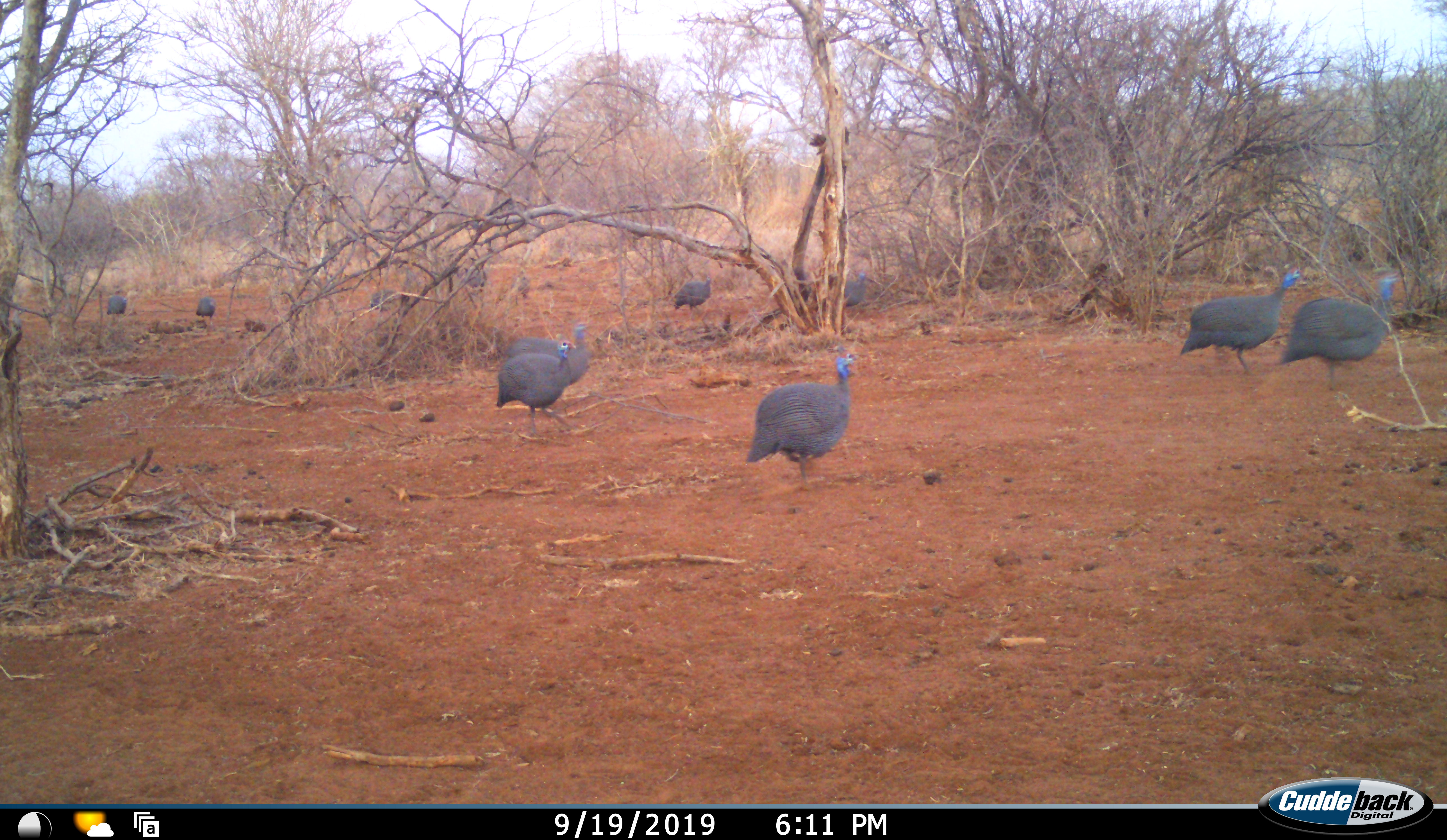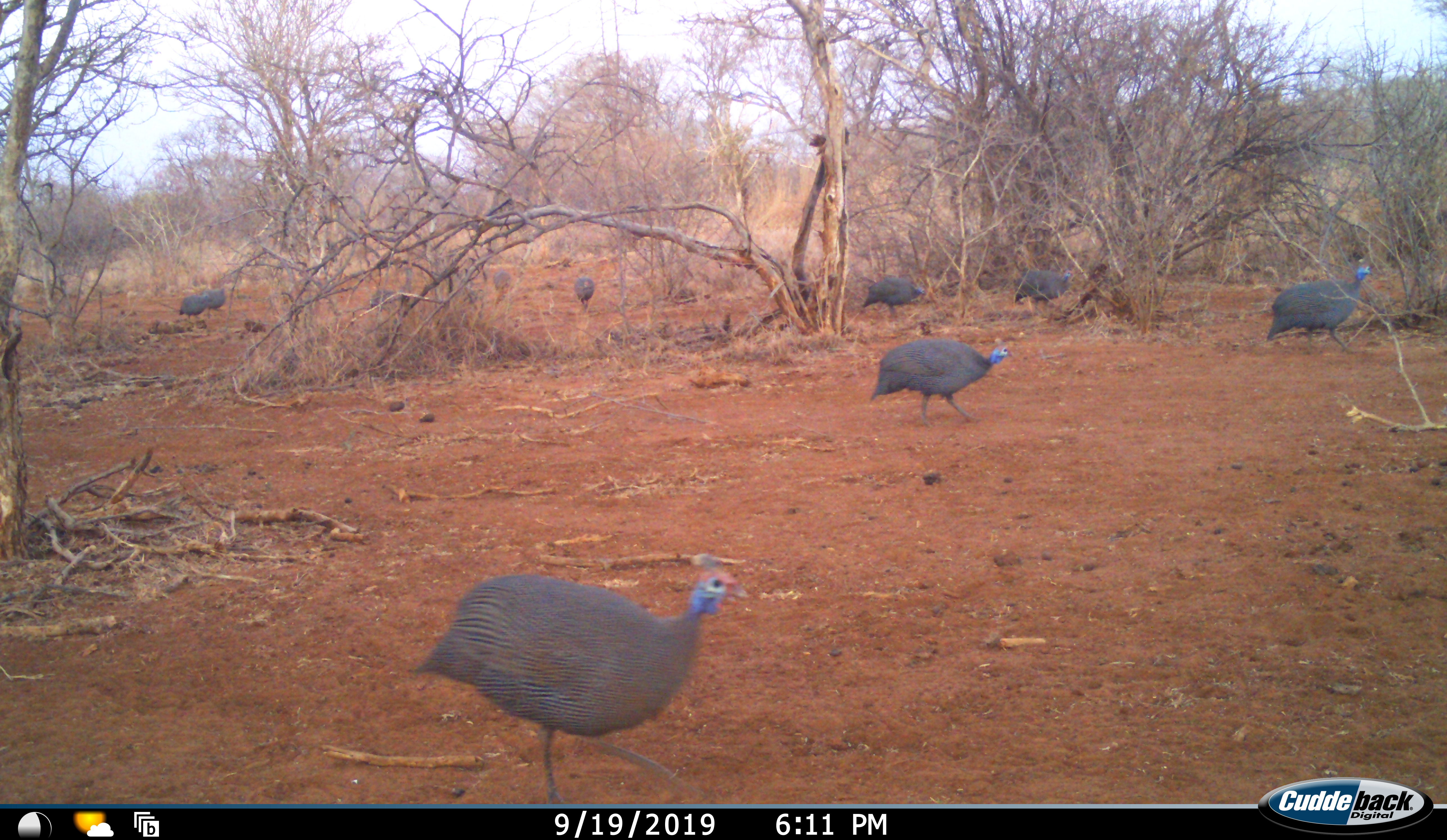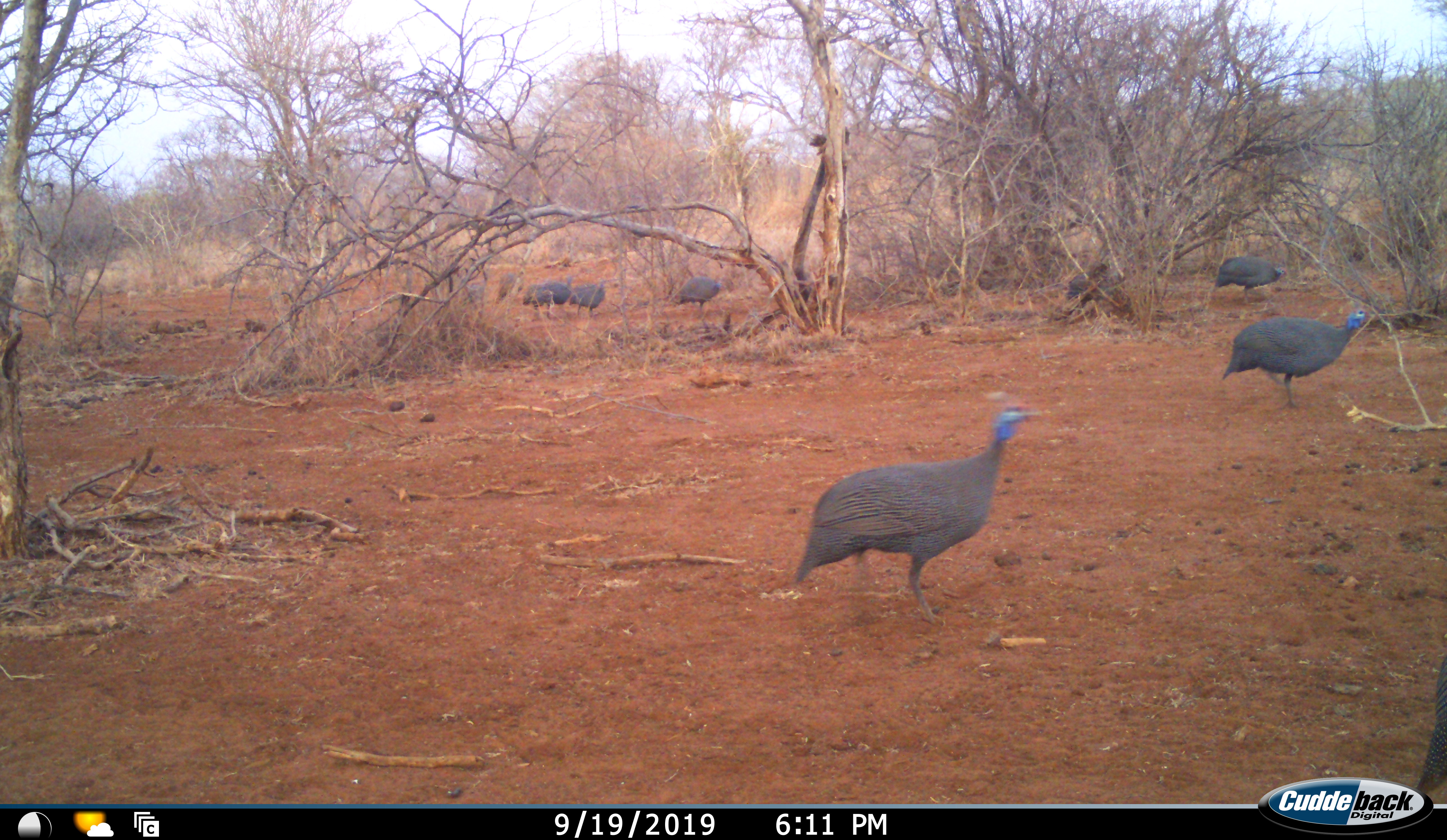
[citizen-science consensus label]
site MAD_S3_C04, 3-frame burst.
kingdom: Animalia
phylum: Chordata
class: Aves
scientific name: Aves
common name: bird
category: birdother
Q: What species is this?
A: Birdother (bird) (Aves).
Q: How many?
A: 11-50.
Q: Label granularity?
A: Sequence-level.